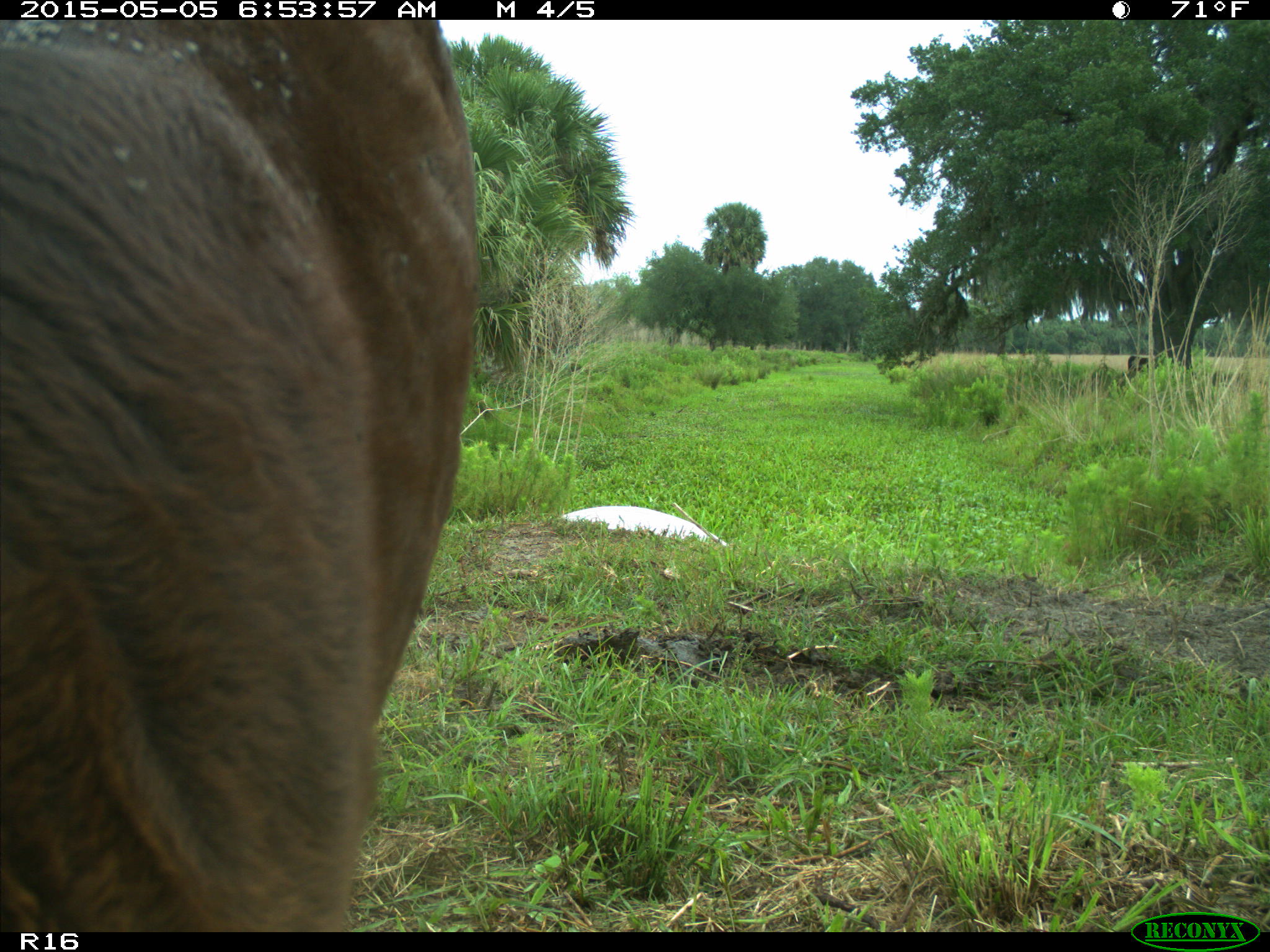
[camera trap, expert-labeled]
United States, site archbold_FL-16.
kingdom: Animalia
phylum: Chordata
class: Mammalia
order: Artiodactyla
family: Bovidae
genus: Bos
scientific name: Bos taurus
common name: domestic cow